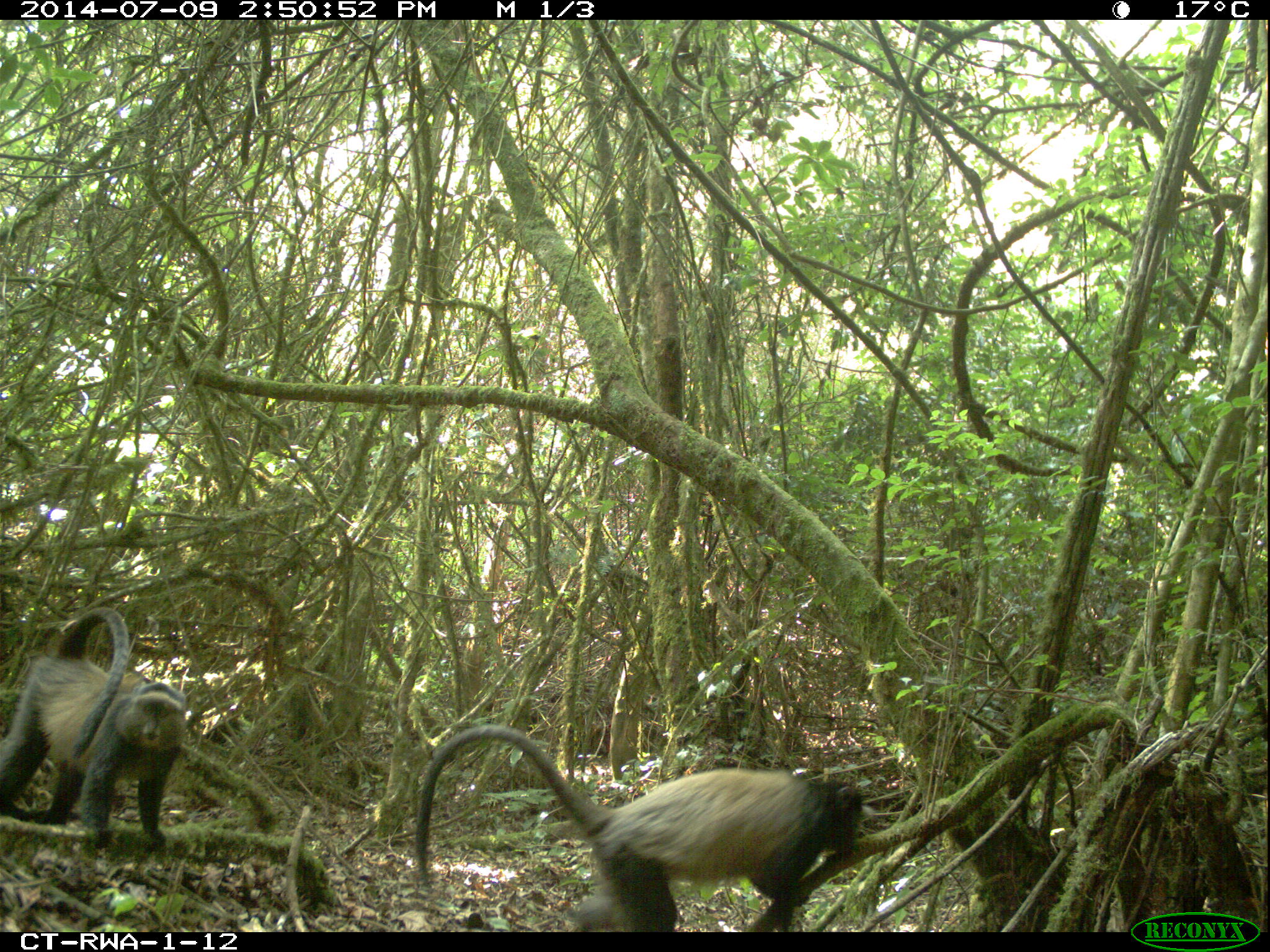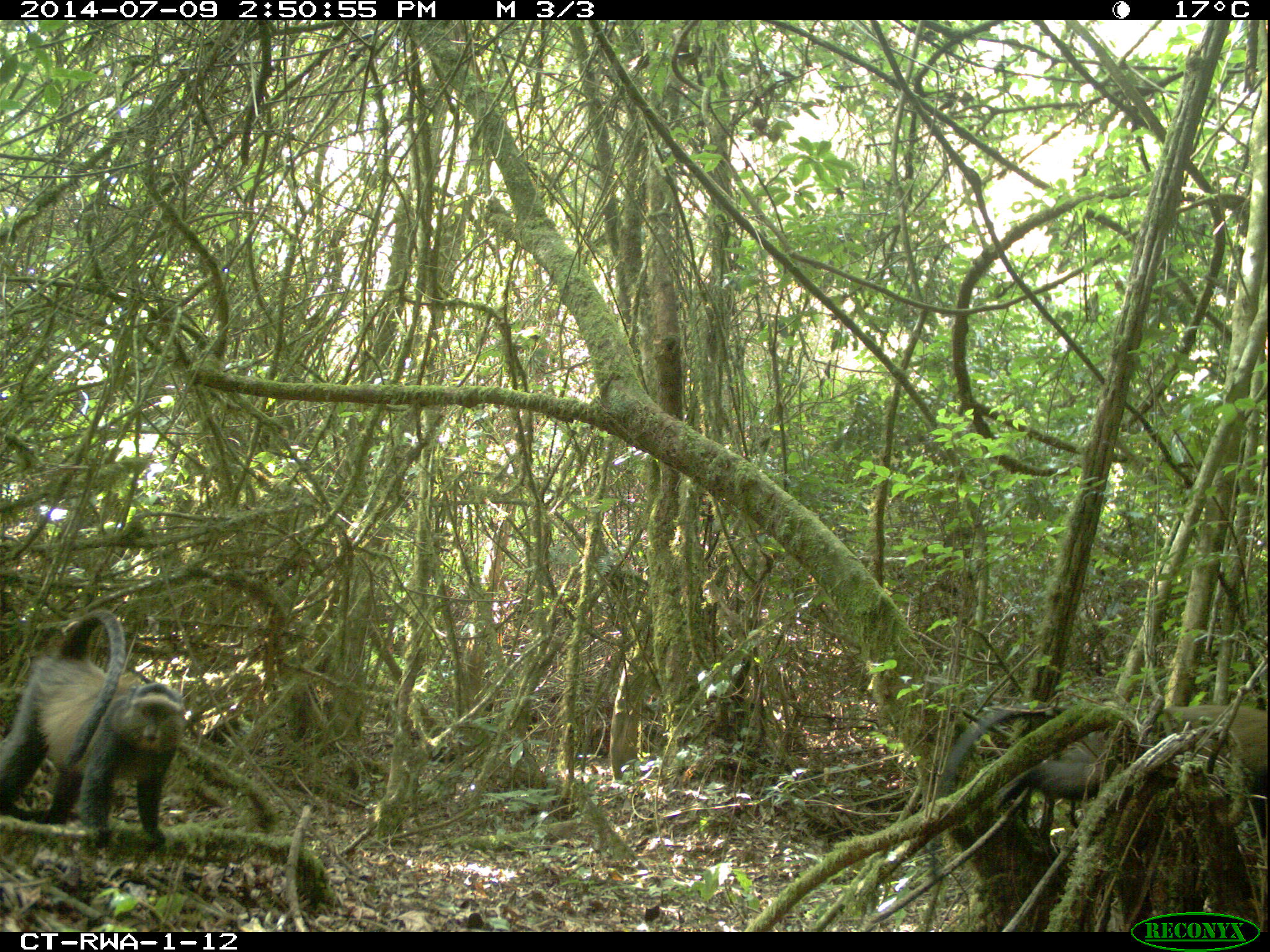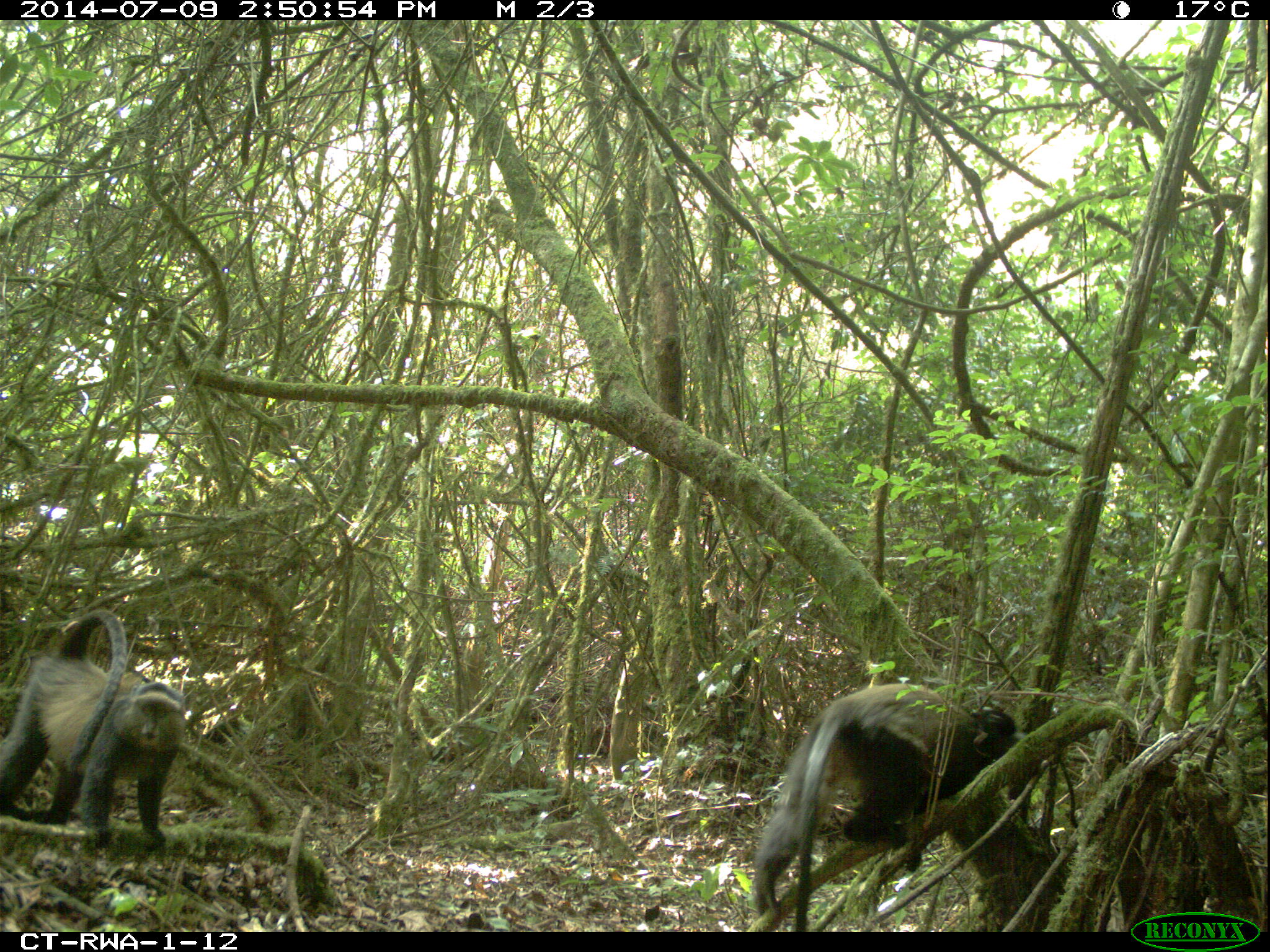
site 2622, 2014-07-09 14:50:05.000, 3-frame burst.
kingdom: Animalia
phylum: Chordata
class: Mammalia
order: Primates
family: Cercopithecidae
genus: Cercopithecus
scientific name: Cercopithecus mitis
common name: blue monkey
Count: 2.